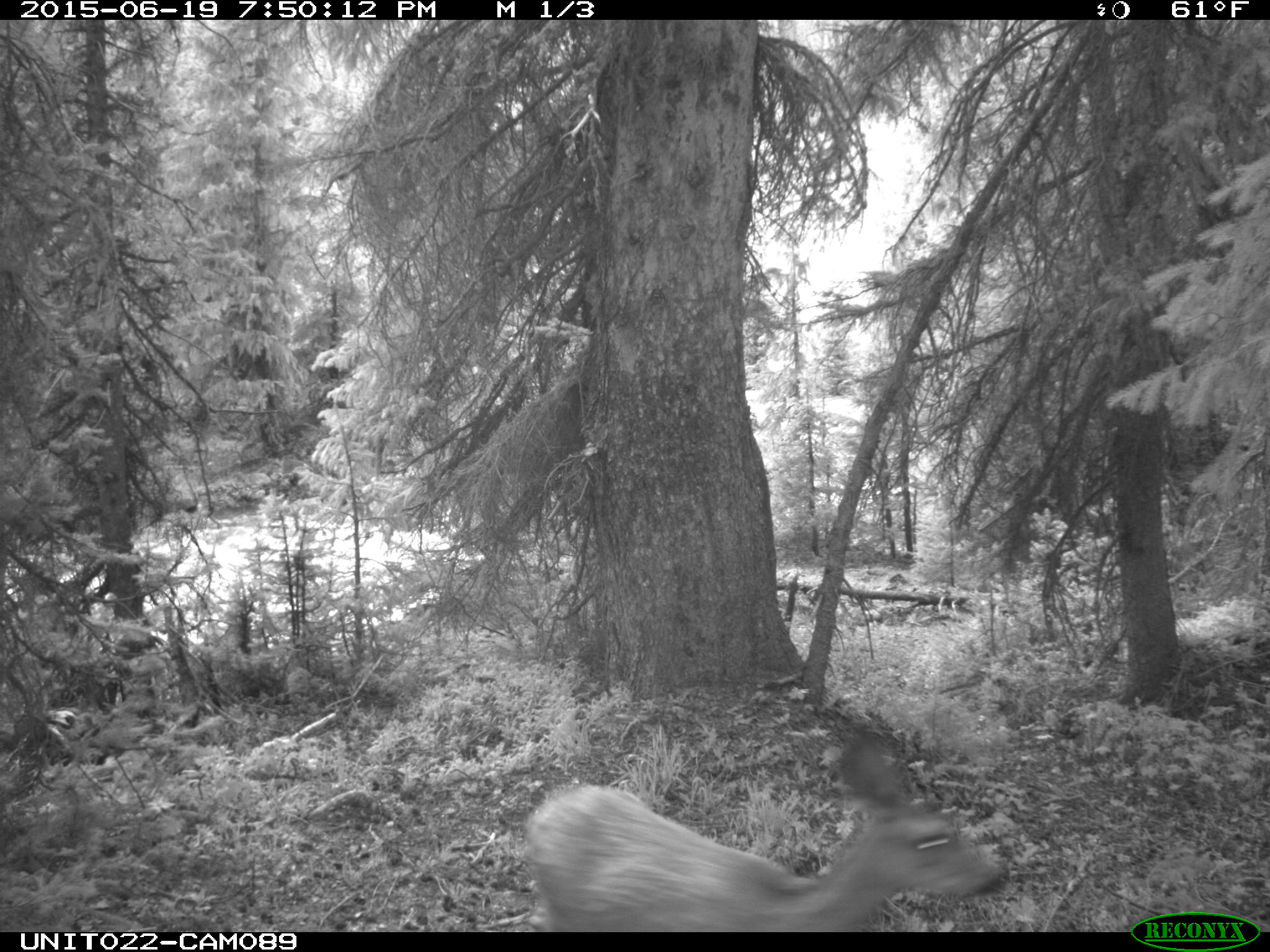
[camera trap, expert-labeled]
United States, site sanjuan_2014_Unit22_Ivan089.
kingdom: Animalia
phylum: Chordata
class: Mammalia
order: Artiodactyla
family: Cervidae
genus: Odocoileus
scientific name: Odocoileus hemionus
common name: mule deer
Odocoileus hemionus (mule deer).